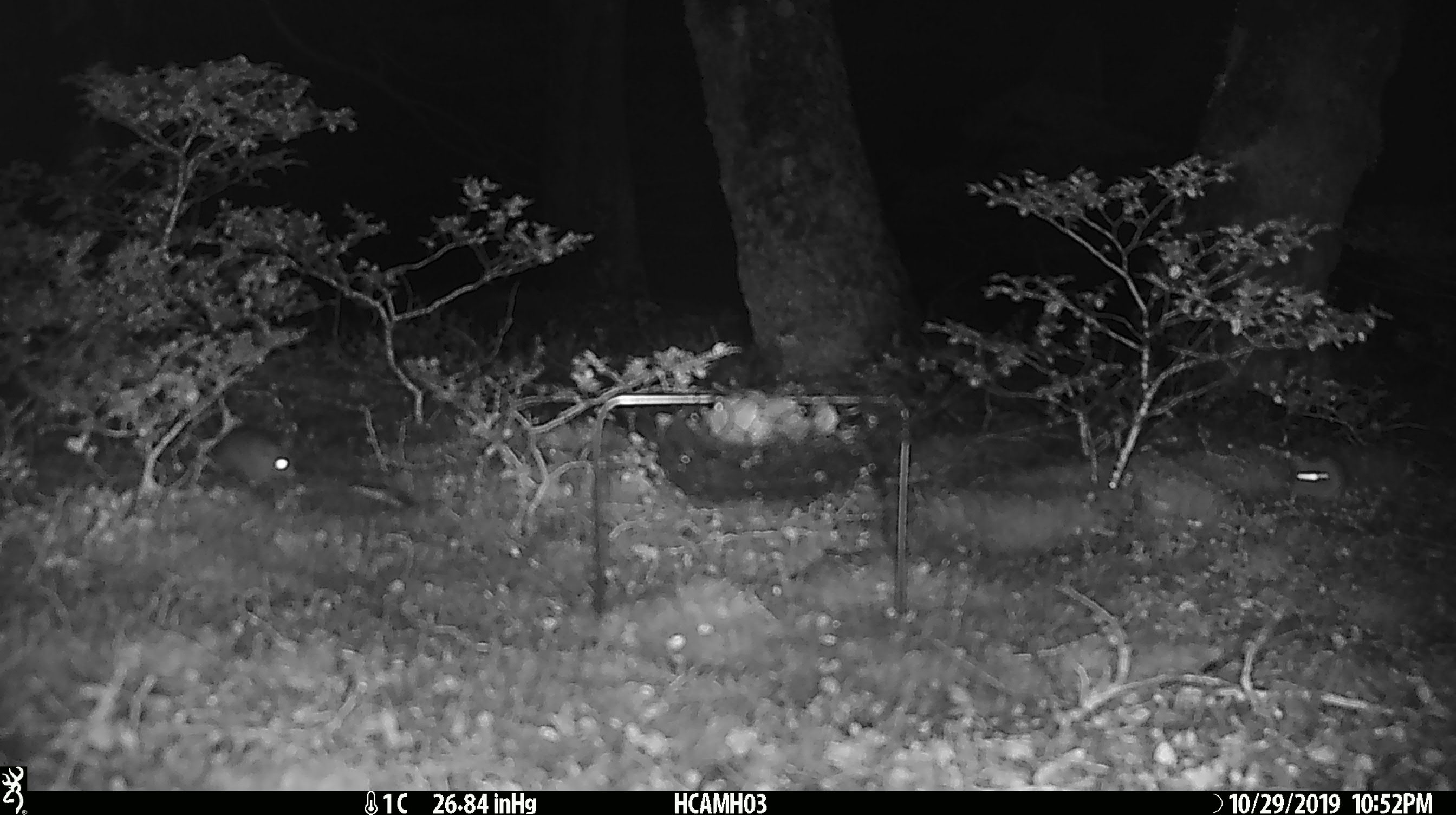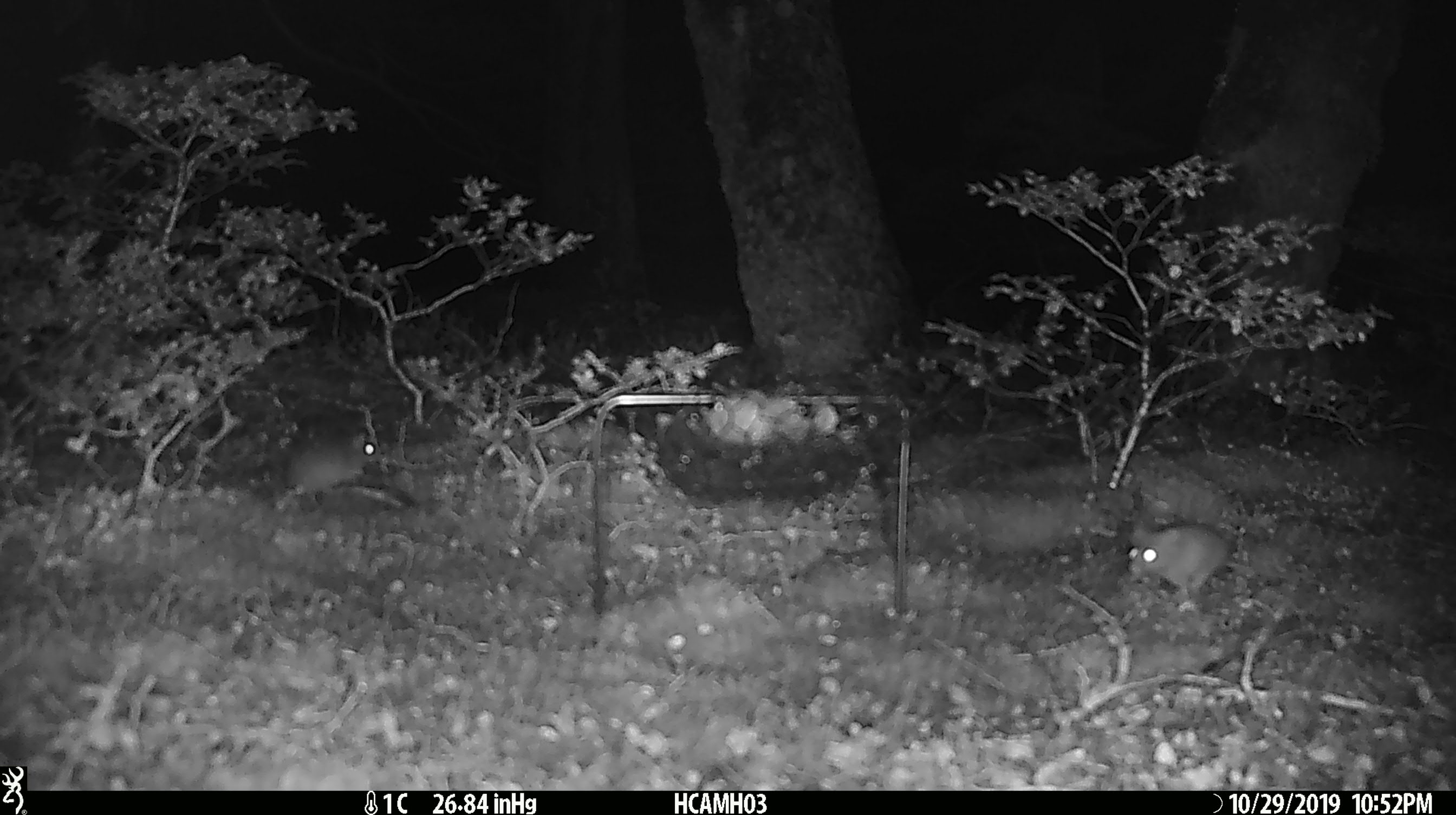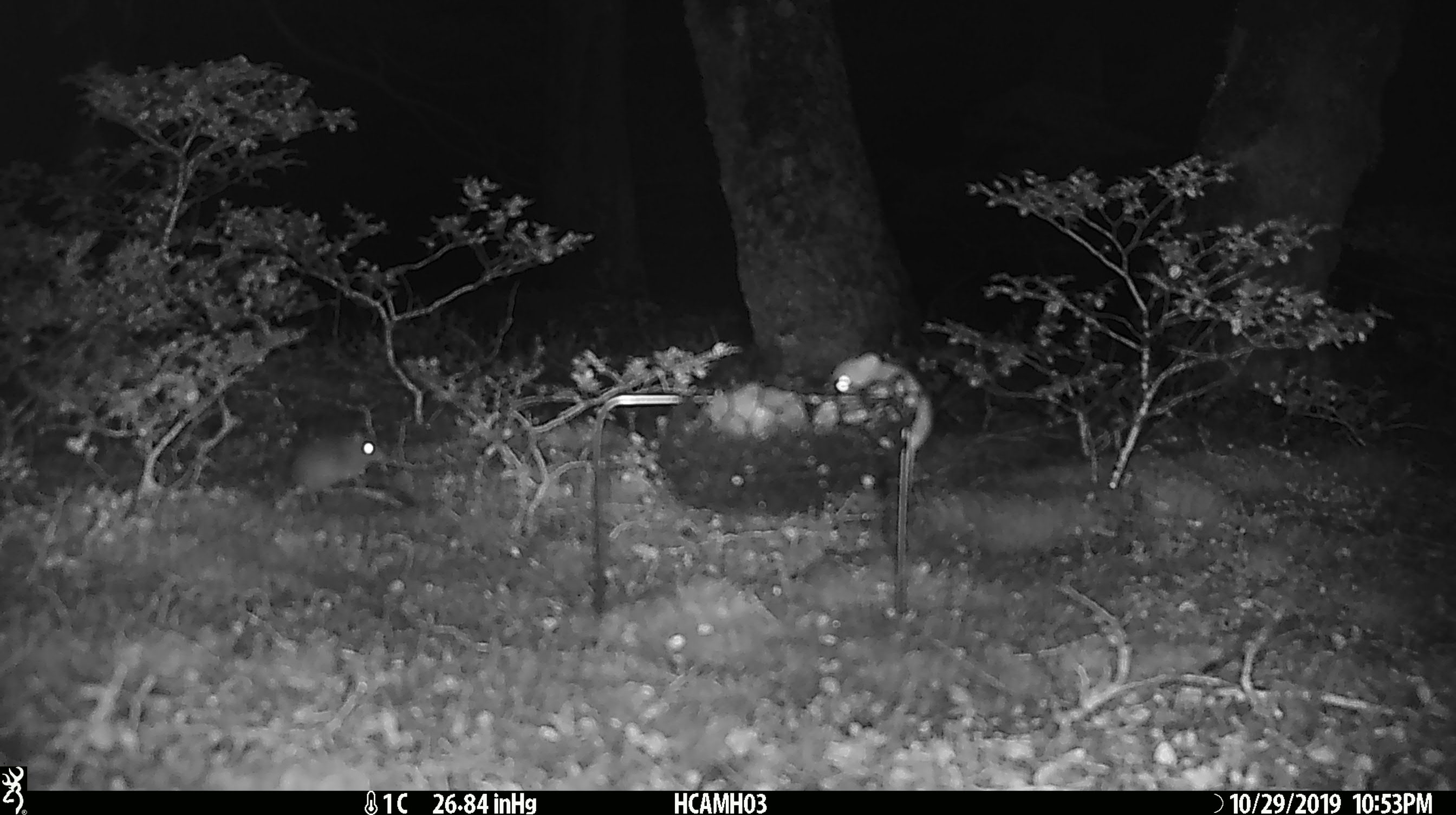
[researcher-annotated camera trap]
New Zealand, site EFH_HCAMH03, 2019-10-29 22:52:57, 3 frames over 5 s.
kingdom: Animalia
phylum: Chordata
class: Mammalia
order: Rodentia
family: Muridae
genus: Mus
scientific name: Mus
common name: mouse